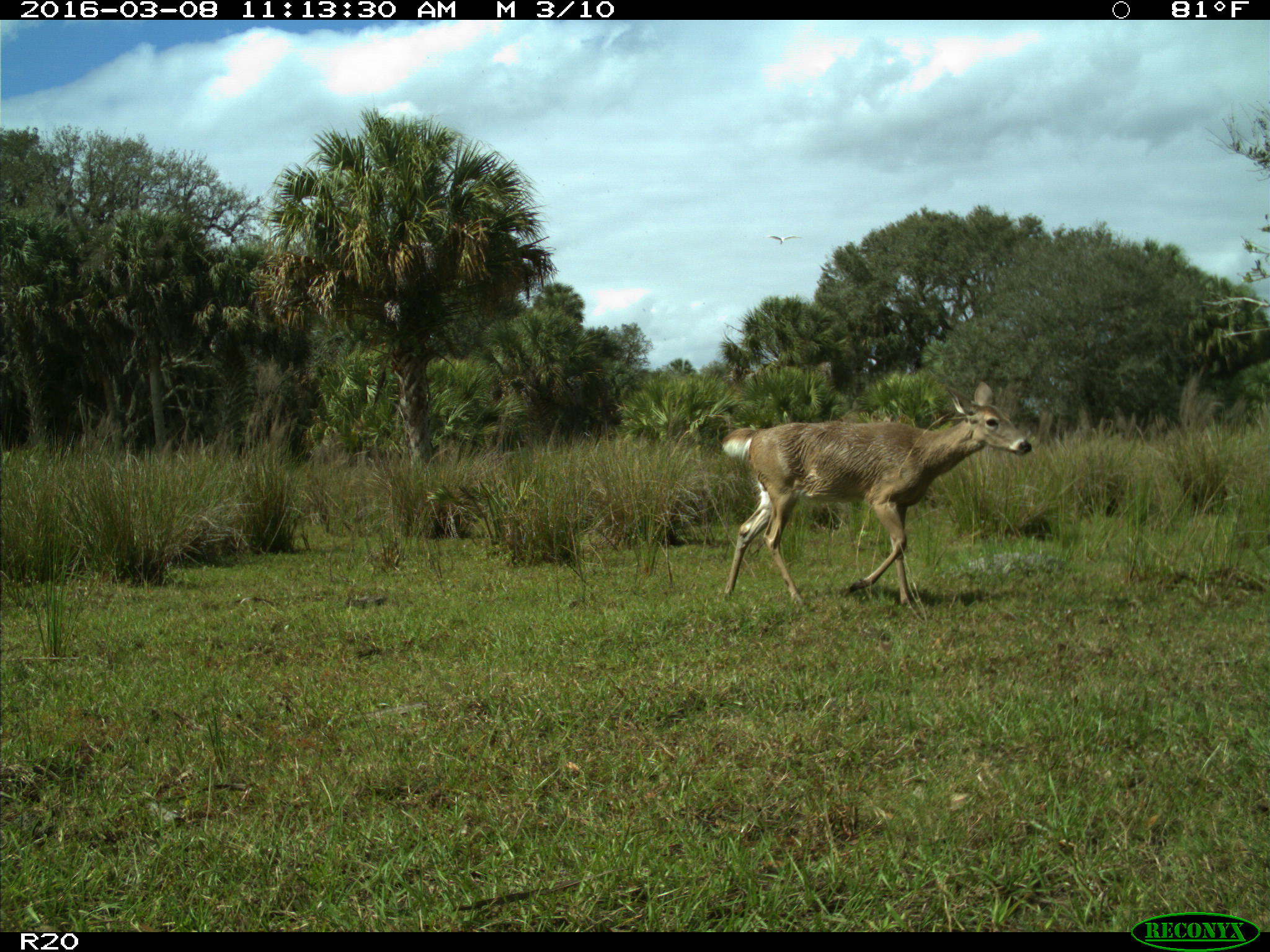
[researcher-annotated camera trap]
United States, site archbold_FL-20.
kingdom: Animalia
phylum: Chordata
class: Mammalia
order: Artiodactyla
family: Cervidae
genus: Odocoileus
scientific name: Odocoileus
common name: deer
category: unidentified deer